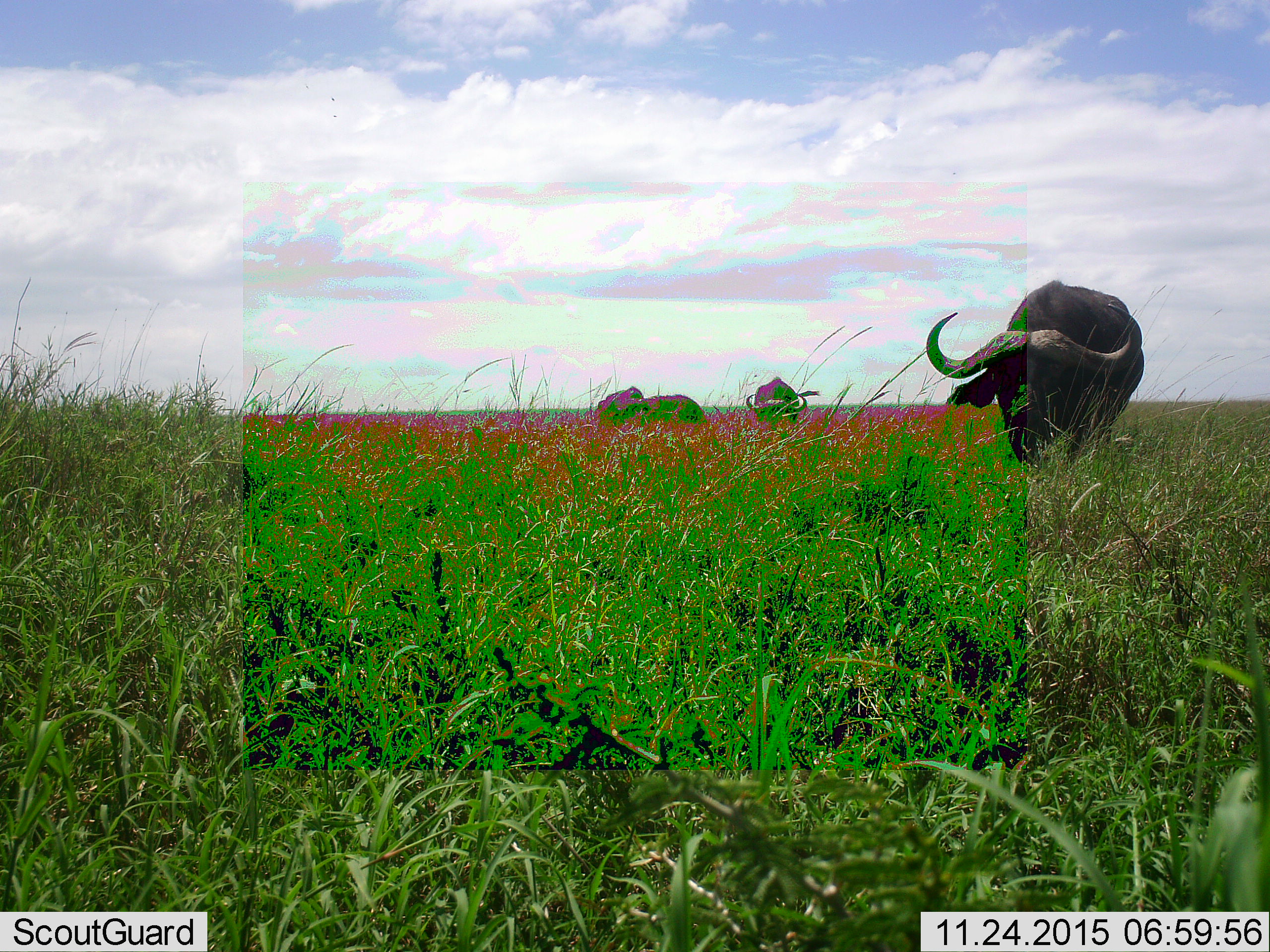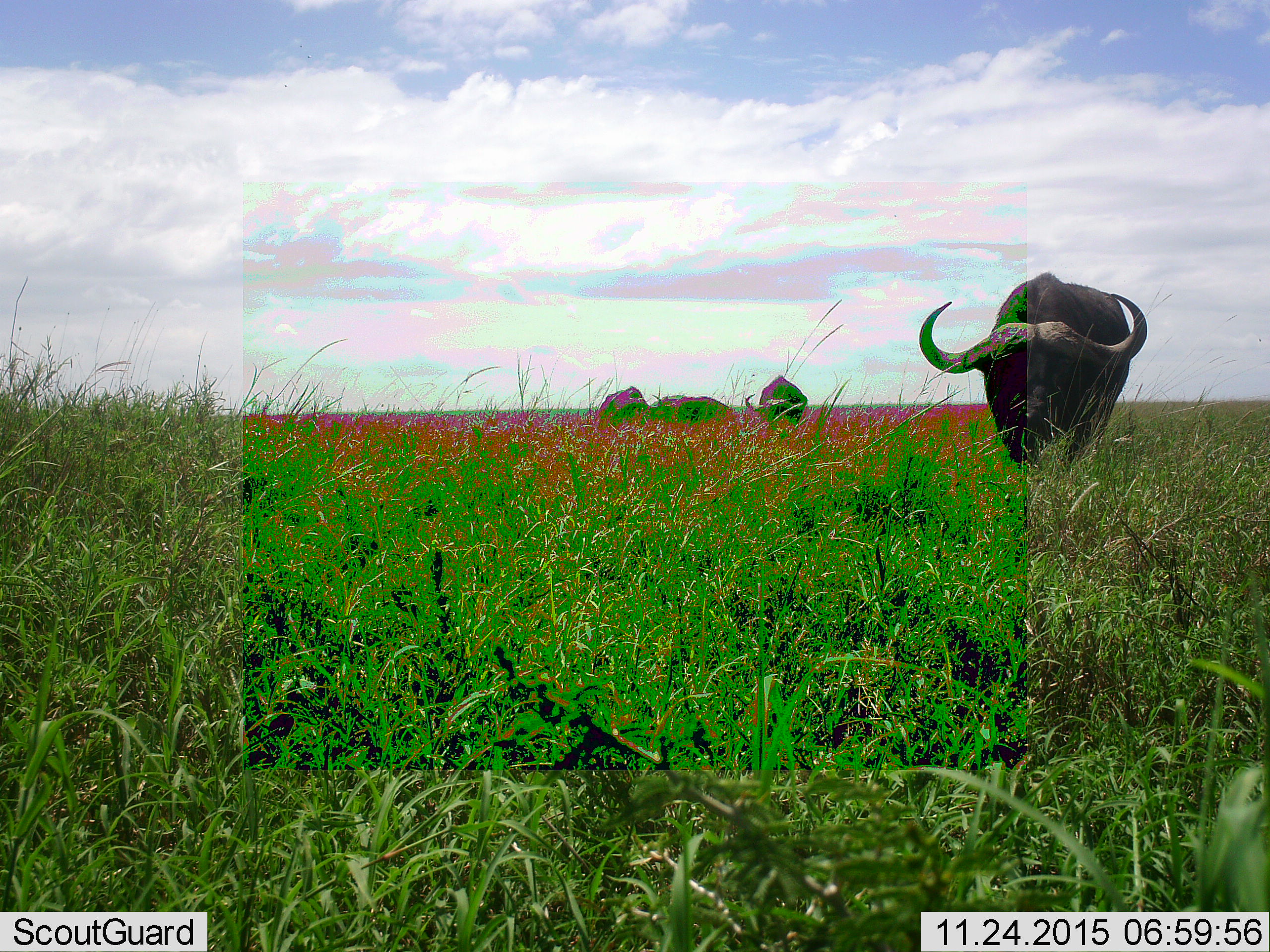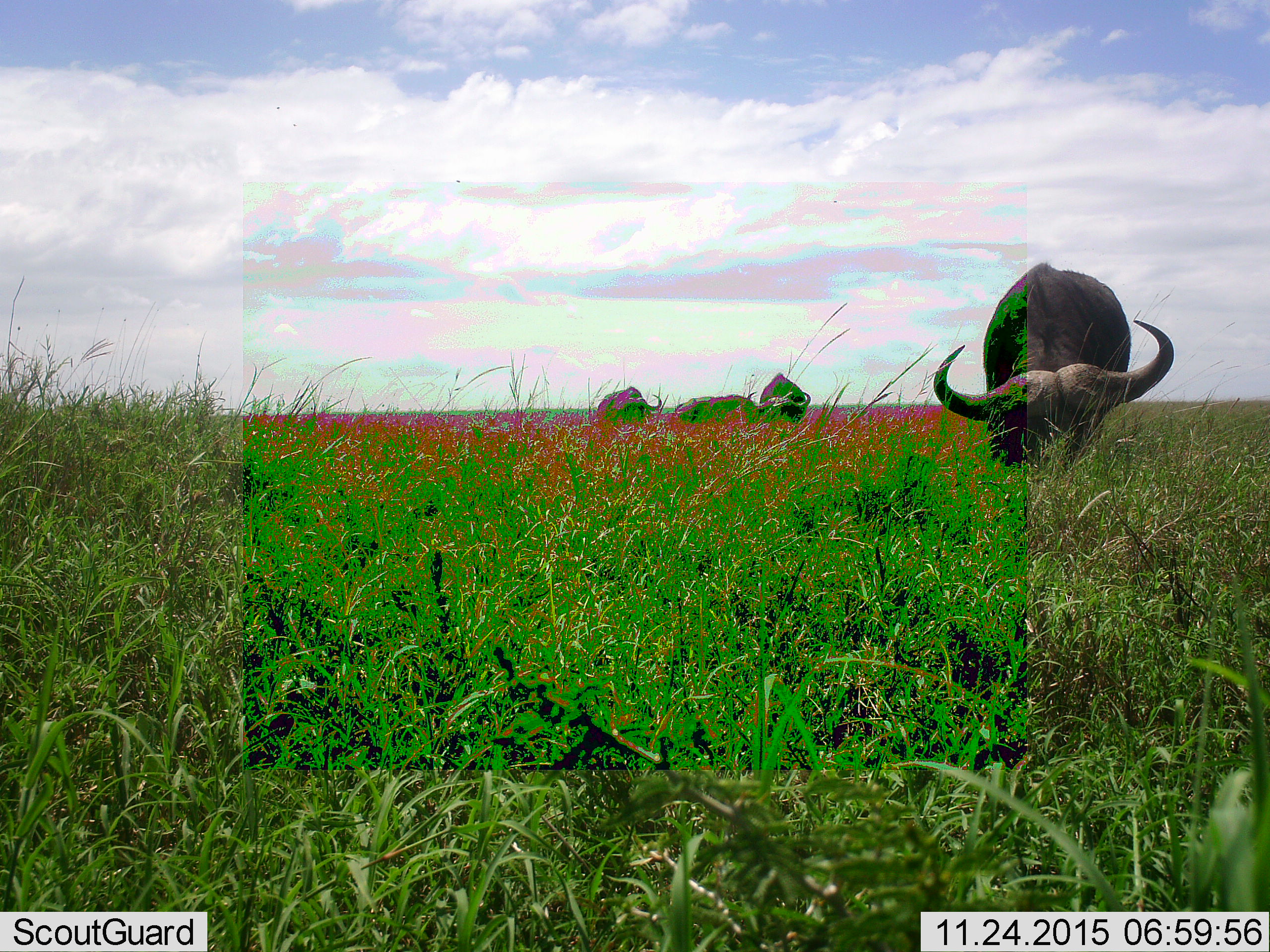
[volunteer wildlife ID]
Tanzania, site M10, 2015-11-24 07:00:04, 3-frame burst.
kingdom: Animalia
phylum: Chordata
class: Mammalia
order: Artiodactyla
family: Bovidae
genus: Syncerus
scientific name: Syncerus caffer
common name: cape buffalo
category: buffalo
Buffalo (cape buffalo) (Syncerus caffer), count 4. Behavior (volunteer vote fractions): standing 50%, resting 0%, moving 60%, interacting 0%. Young present (vote fraction): 0%. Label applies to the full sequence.